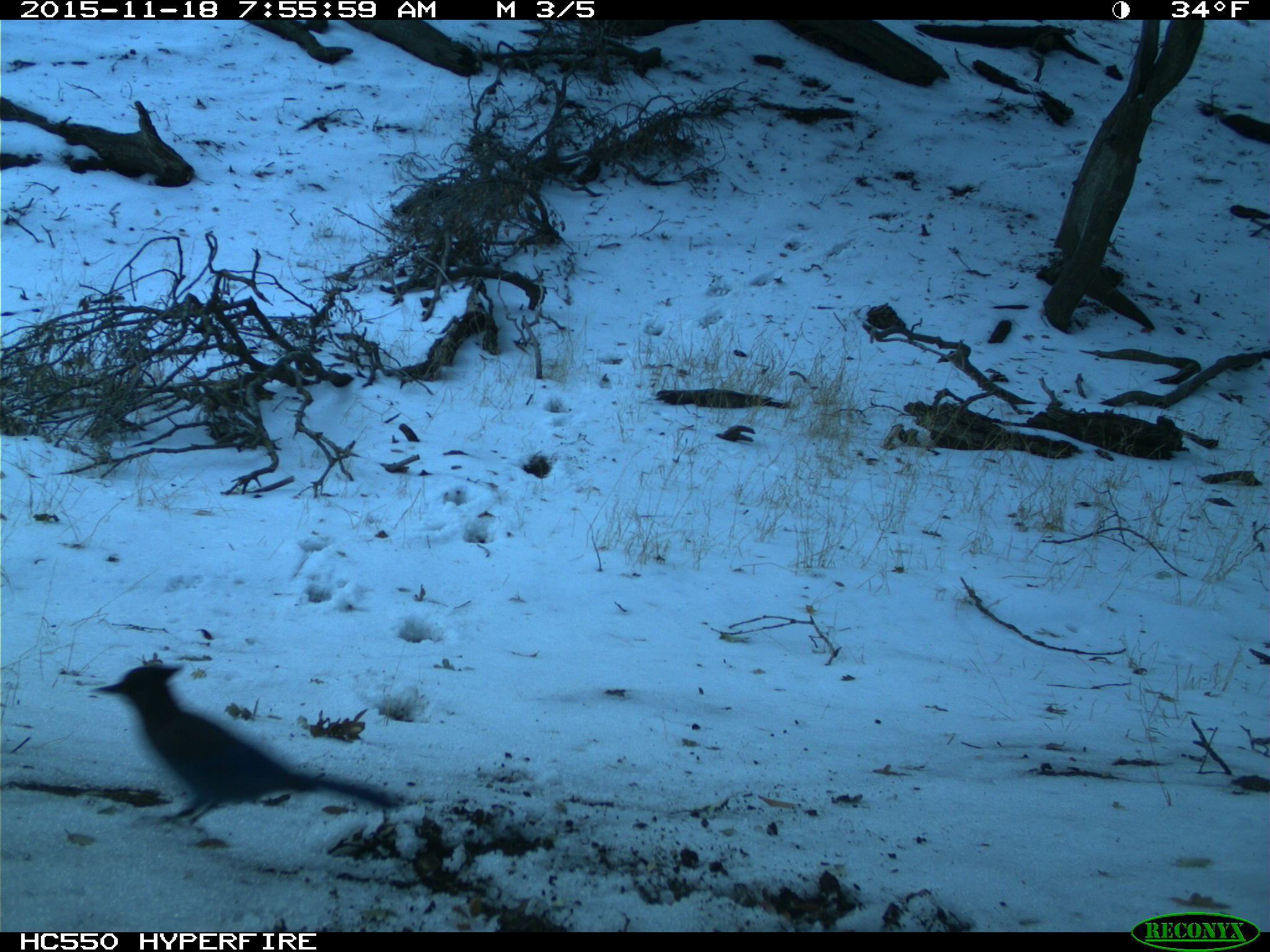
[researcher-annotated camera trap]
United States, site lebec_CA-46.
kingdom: Animalia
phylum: Chordata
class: Aves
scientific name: Aves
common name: birds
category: unidentified bird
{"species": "unidentified bird (birds) (Aves)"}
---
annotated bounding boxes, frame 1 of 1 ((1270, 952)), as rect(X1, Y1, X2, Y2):
animal: rect(91, 661, 402, 824)